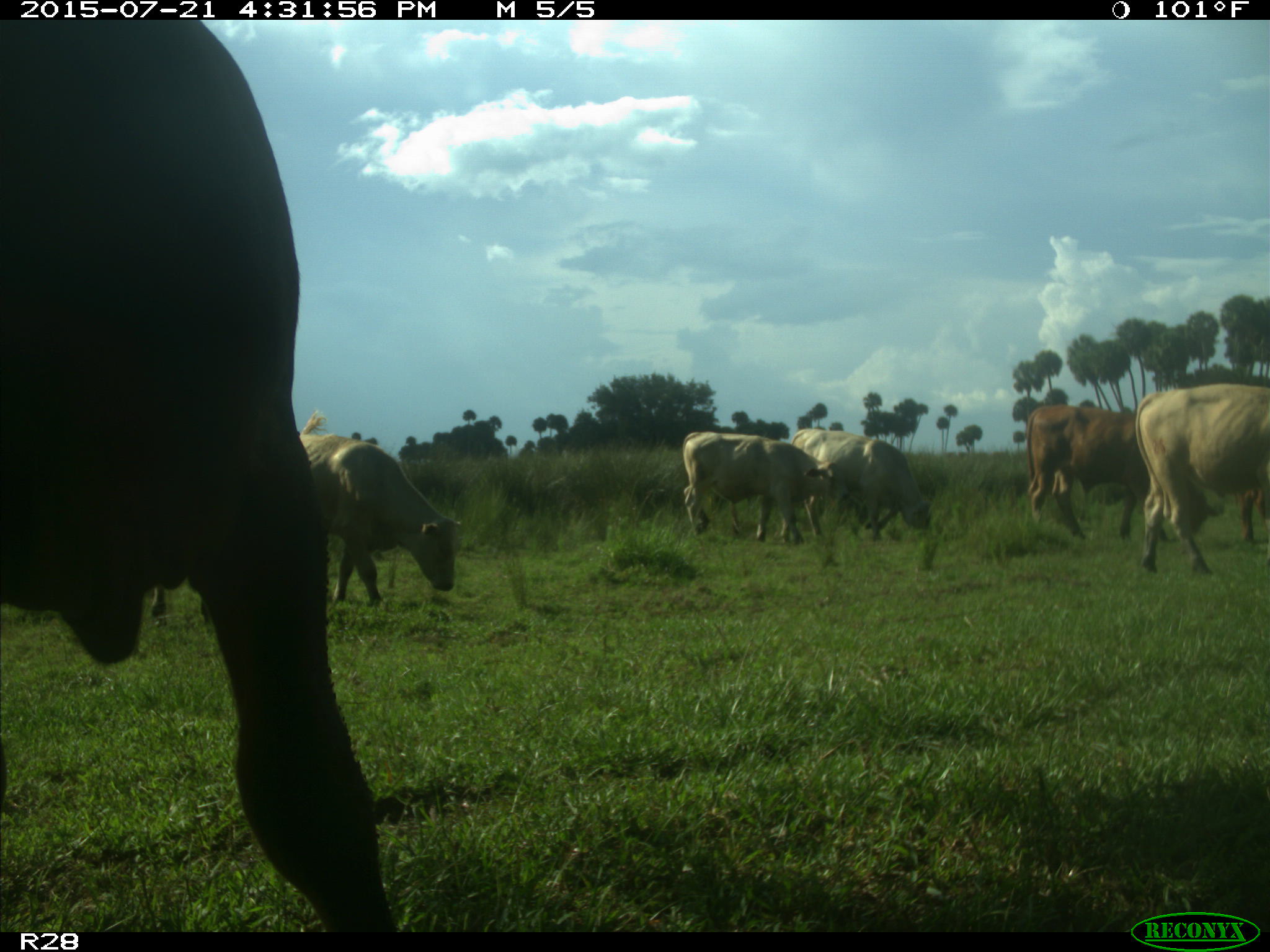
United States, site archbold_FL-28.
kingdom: Animalia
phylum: Chordata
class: Mammalia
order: Artiodactyla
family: Bovidae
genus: Bos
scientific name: Bos taurus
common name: domestic cow